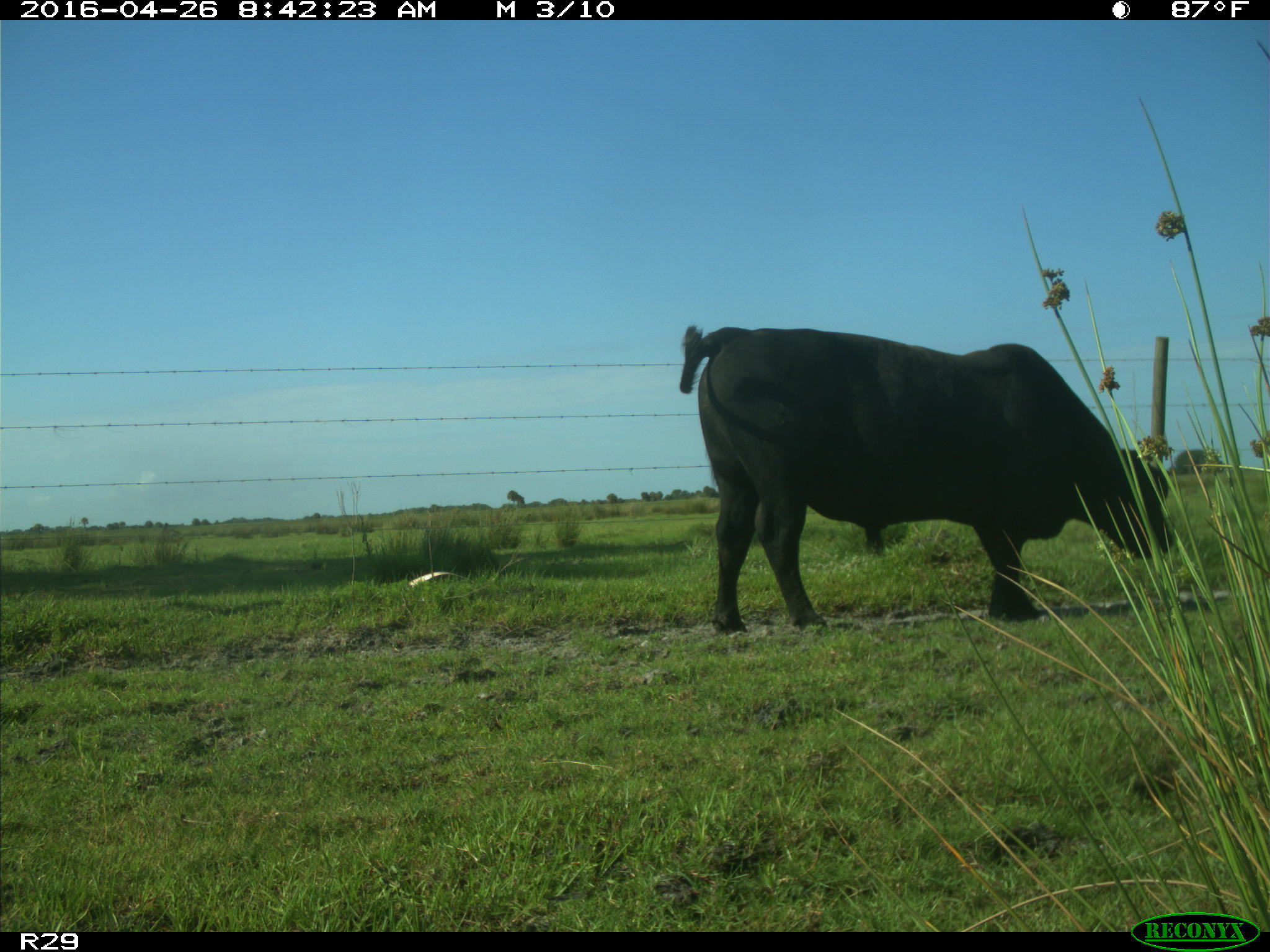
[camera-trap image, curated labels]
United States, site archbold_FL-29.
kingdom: Animalia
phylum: Chordata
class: Mammalia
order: Artiodactyla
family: Bovidae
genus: Bos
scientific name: Bos taurus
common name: domestic cow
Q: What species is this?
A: Bos taurus (domestic cow).